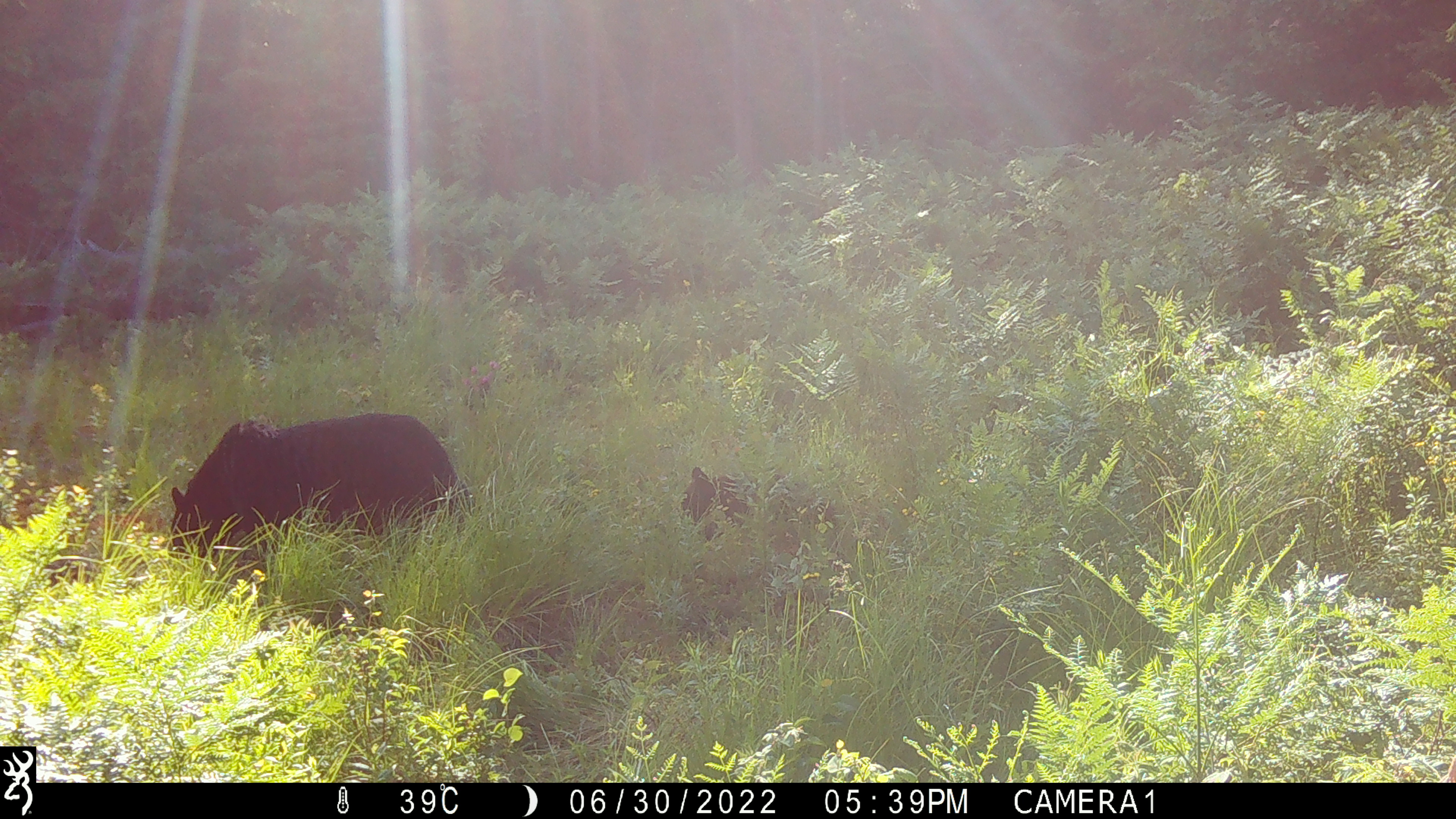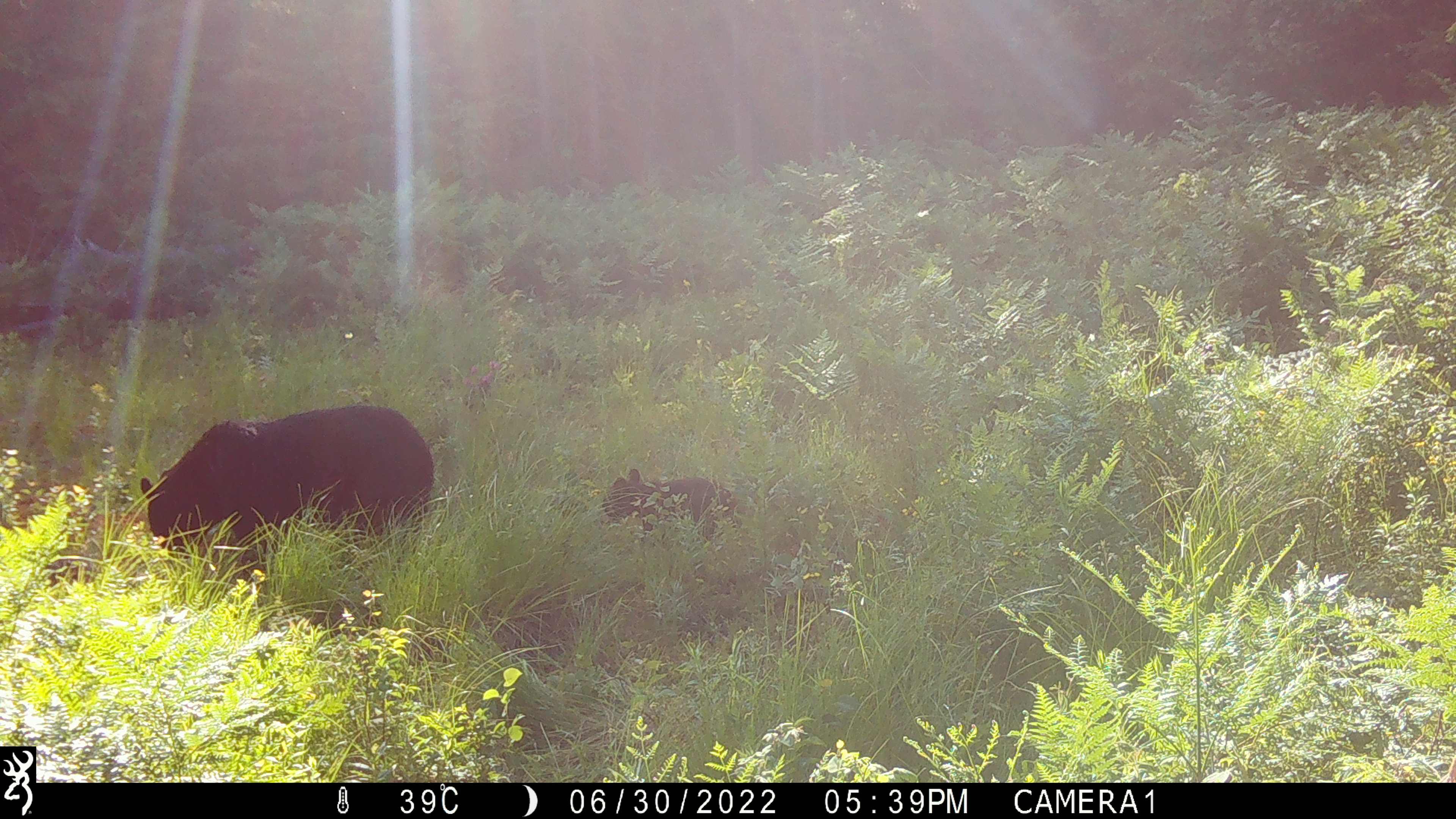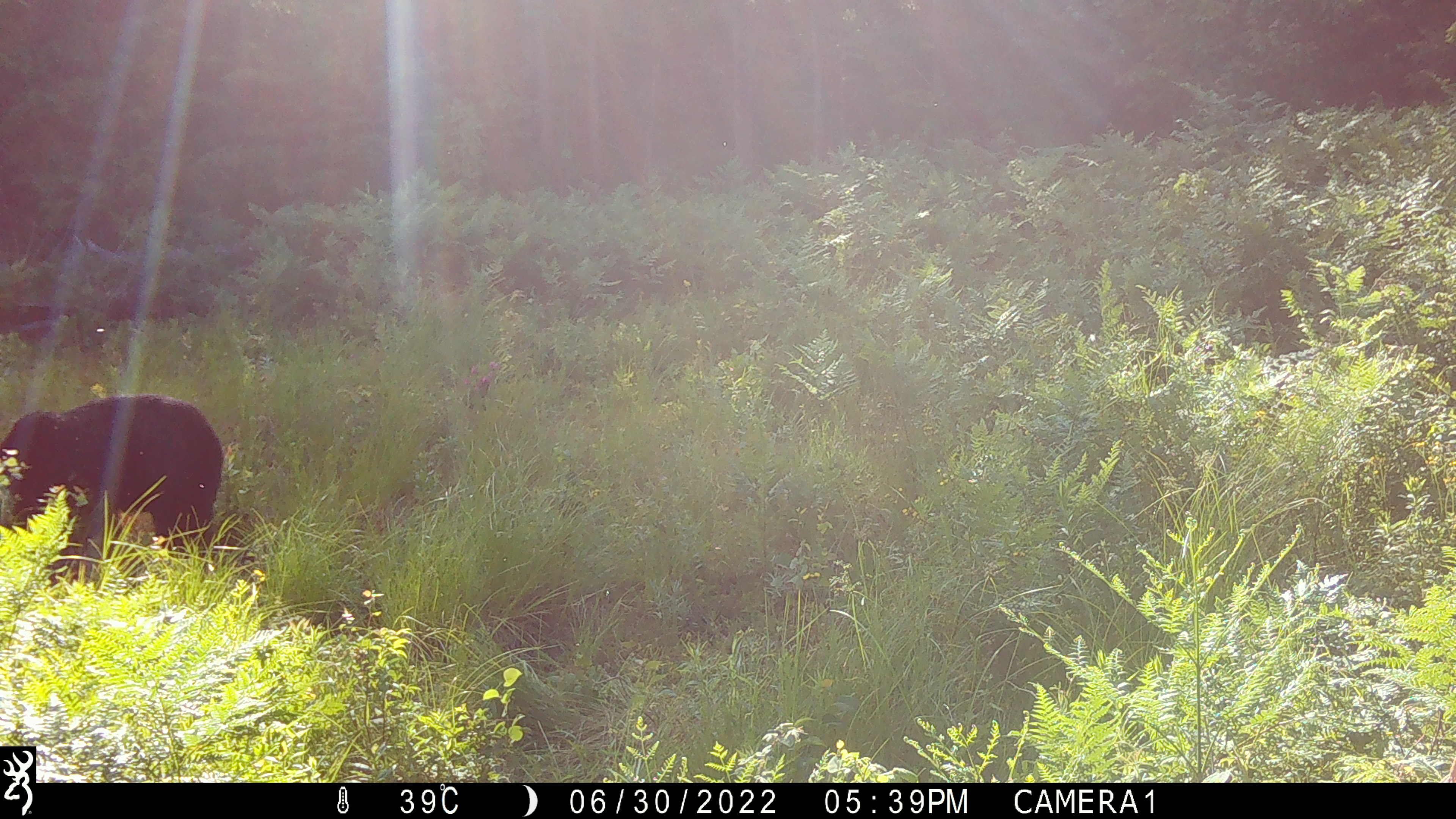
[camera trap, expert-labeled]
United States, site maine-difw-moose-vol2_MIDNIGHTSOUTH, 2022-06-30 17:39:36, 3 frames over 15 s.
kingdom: Animalia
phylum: Chordata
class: Mammalia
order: Carnivora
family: Ursidae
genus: Ursus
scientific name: Ursus americanus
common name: black bear